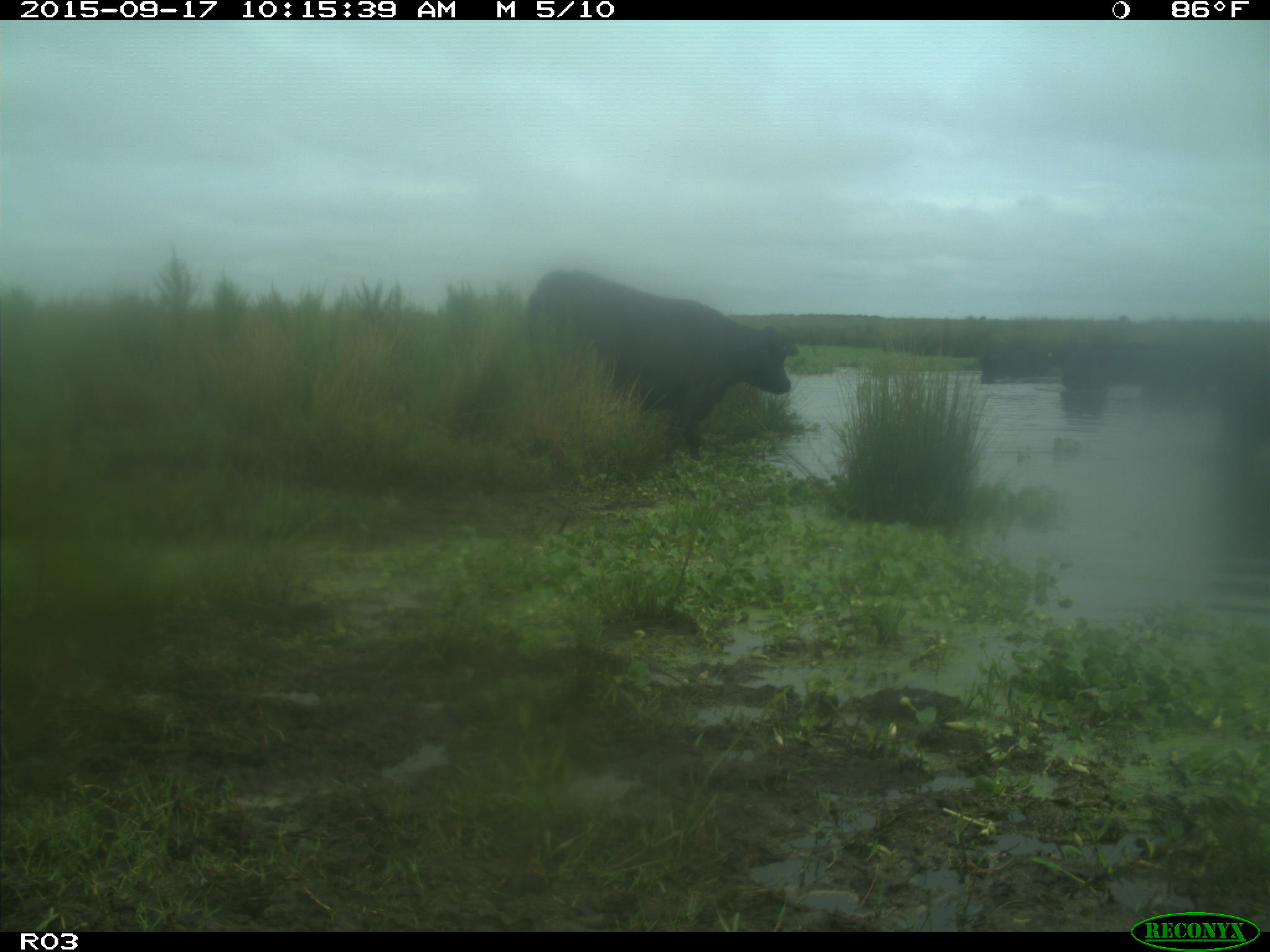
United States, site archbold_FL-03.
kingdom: Animalia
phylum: Chordata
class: Mammalia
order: Artiodactyla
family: Bovidae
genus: Bos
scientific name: Bos taurus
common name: domestic cow